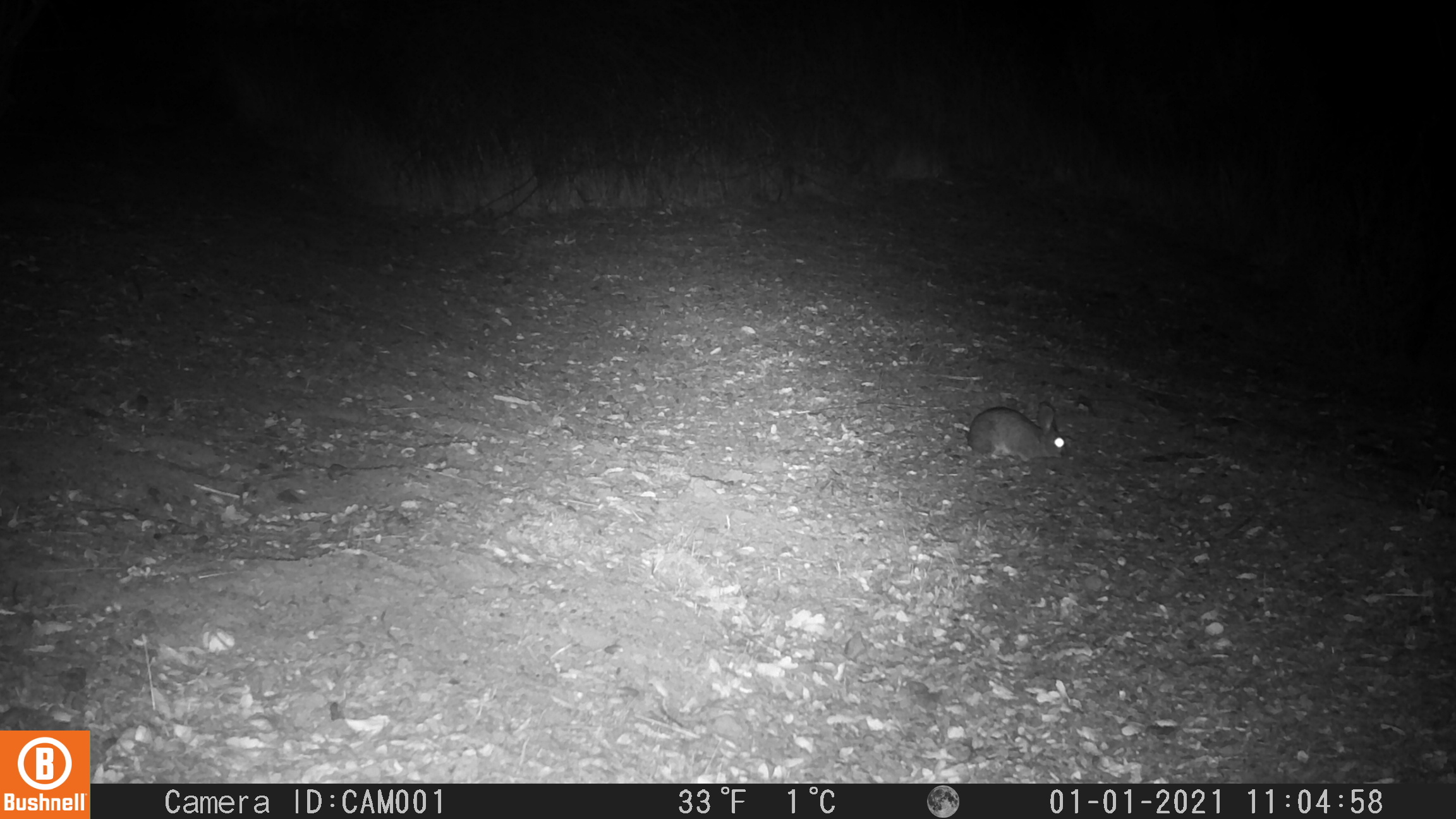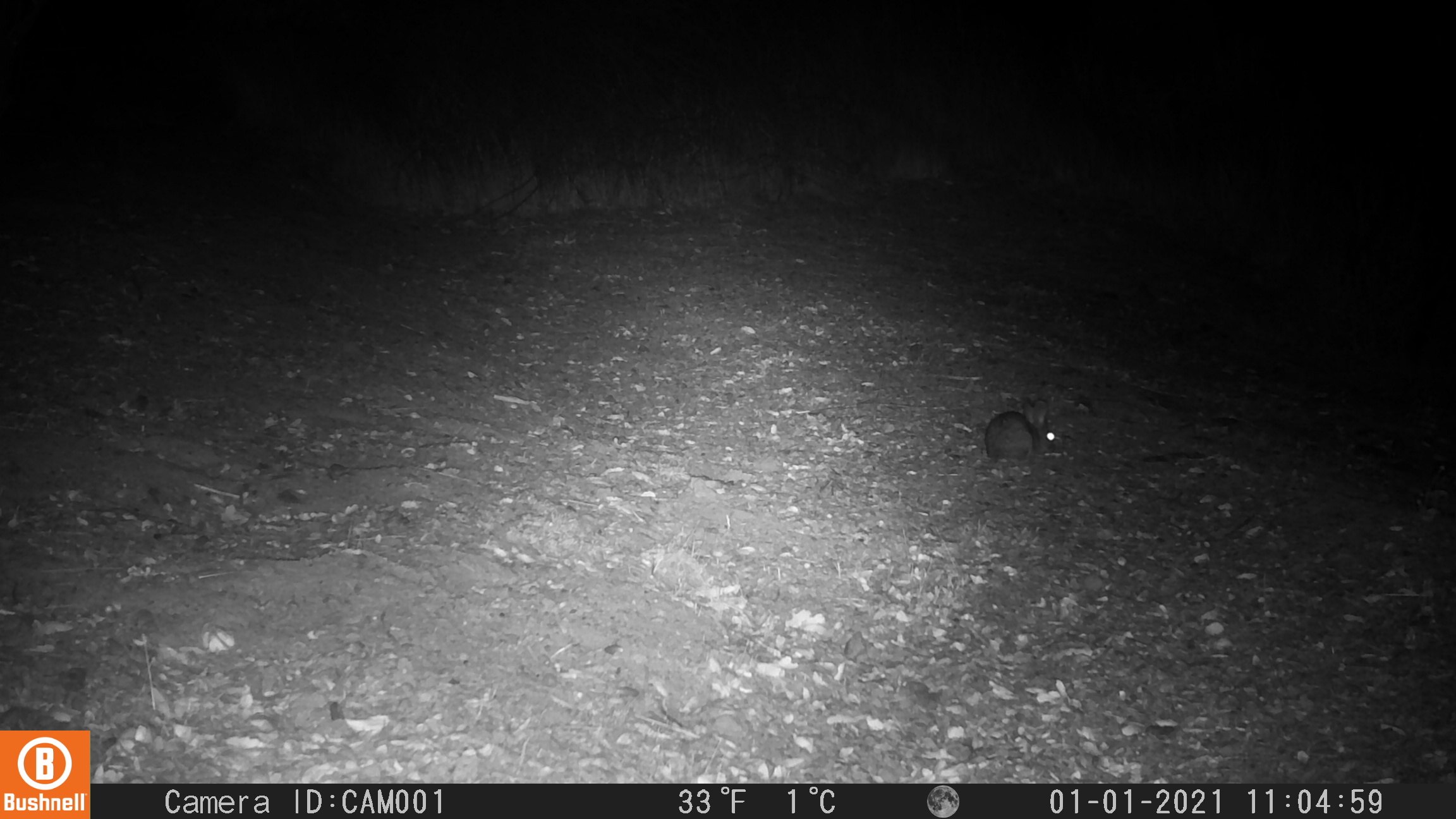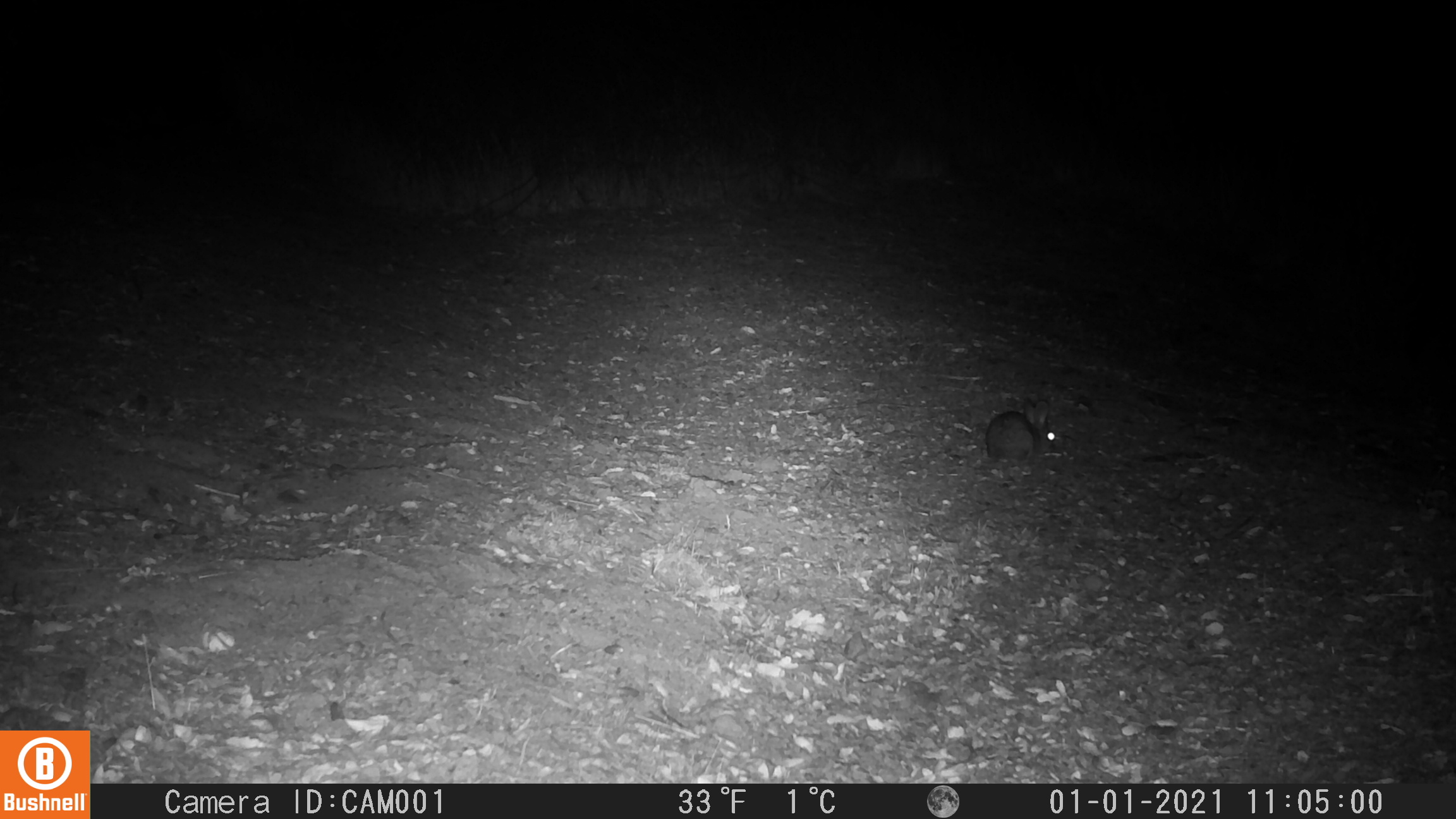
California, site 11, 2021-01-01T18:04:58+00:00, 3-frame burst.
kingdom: Animalia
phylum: Chordata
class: Mammalia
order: Lagomorpha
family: Leporidae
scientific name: Leporidae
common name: rabbit